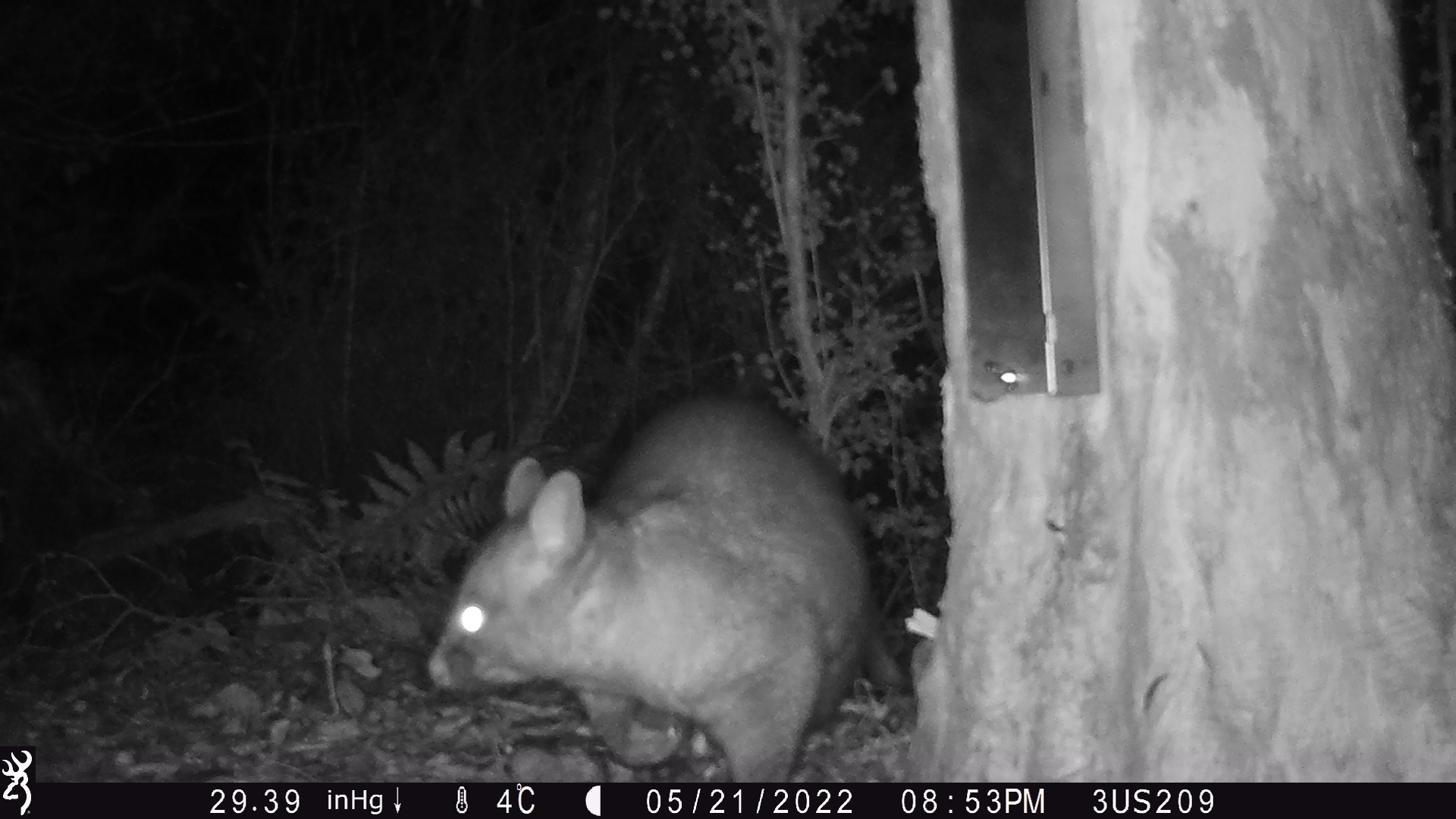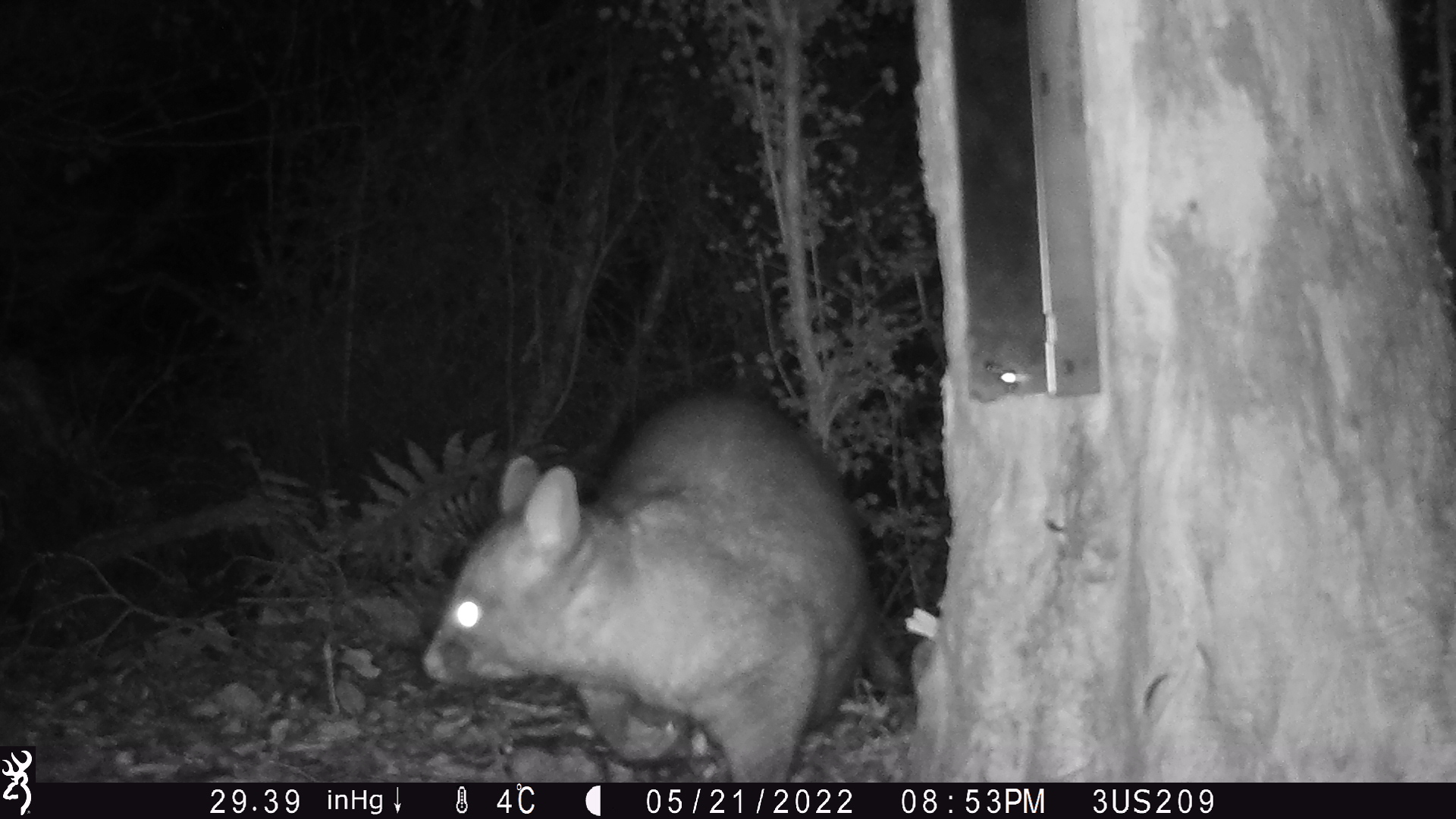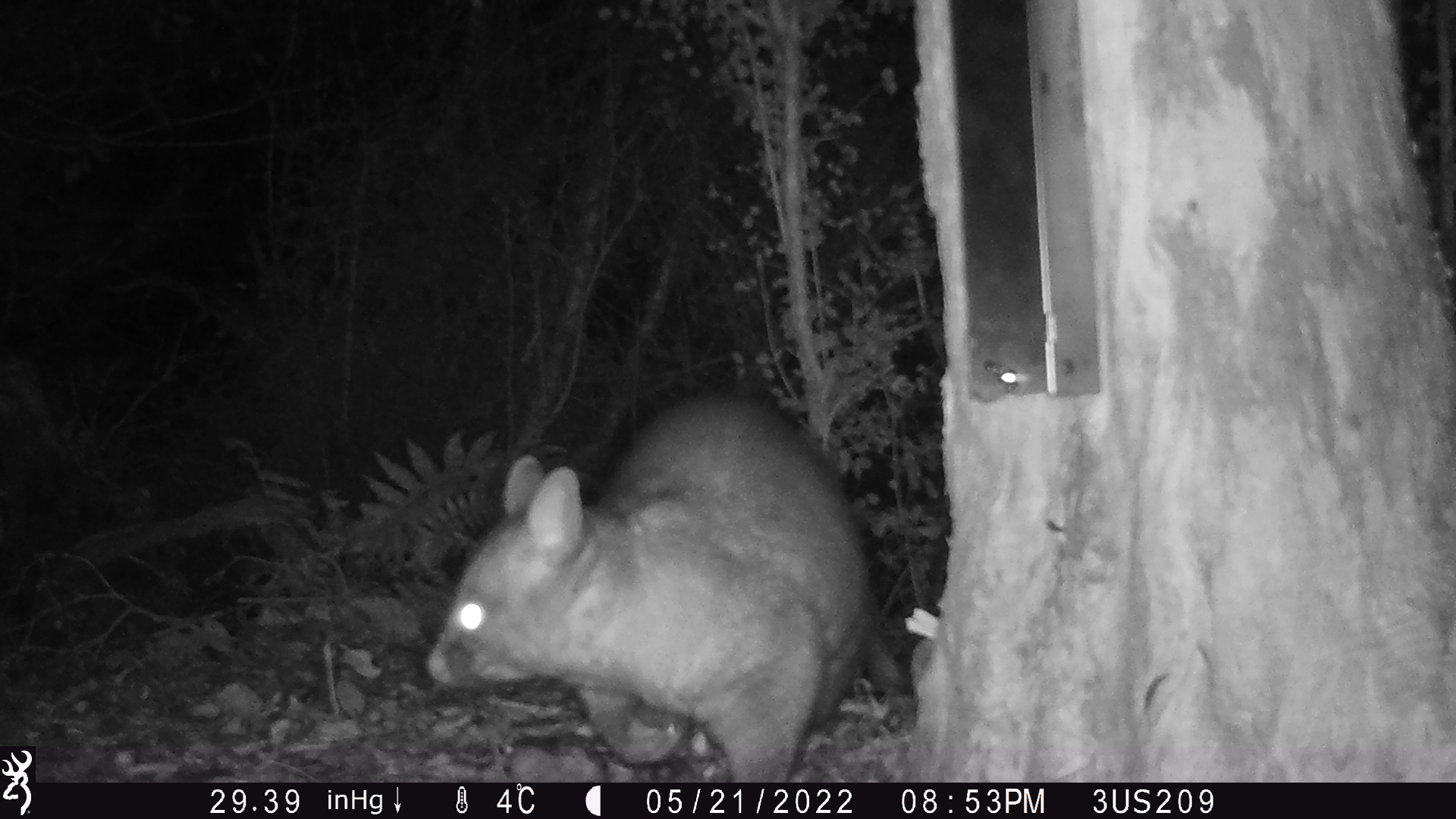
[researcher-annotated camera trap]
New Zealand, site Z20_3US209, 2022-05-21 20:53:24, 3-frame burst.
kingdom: Animalia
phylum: Chordata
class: Mammalia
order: Diprotodontia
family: Phalangeridae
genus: Trichosurus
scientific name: Trichosurus vulpecula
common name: common brushtail possum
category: possum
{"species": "possum (common brushtail possum) (Trichosurus vulpecula)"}